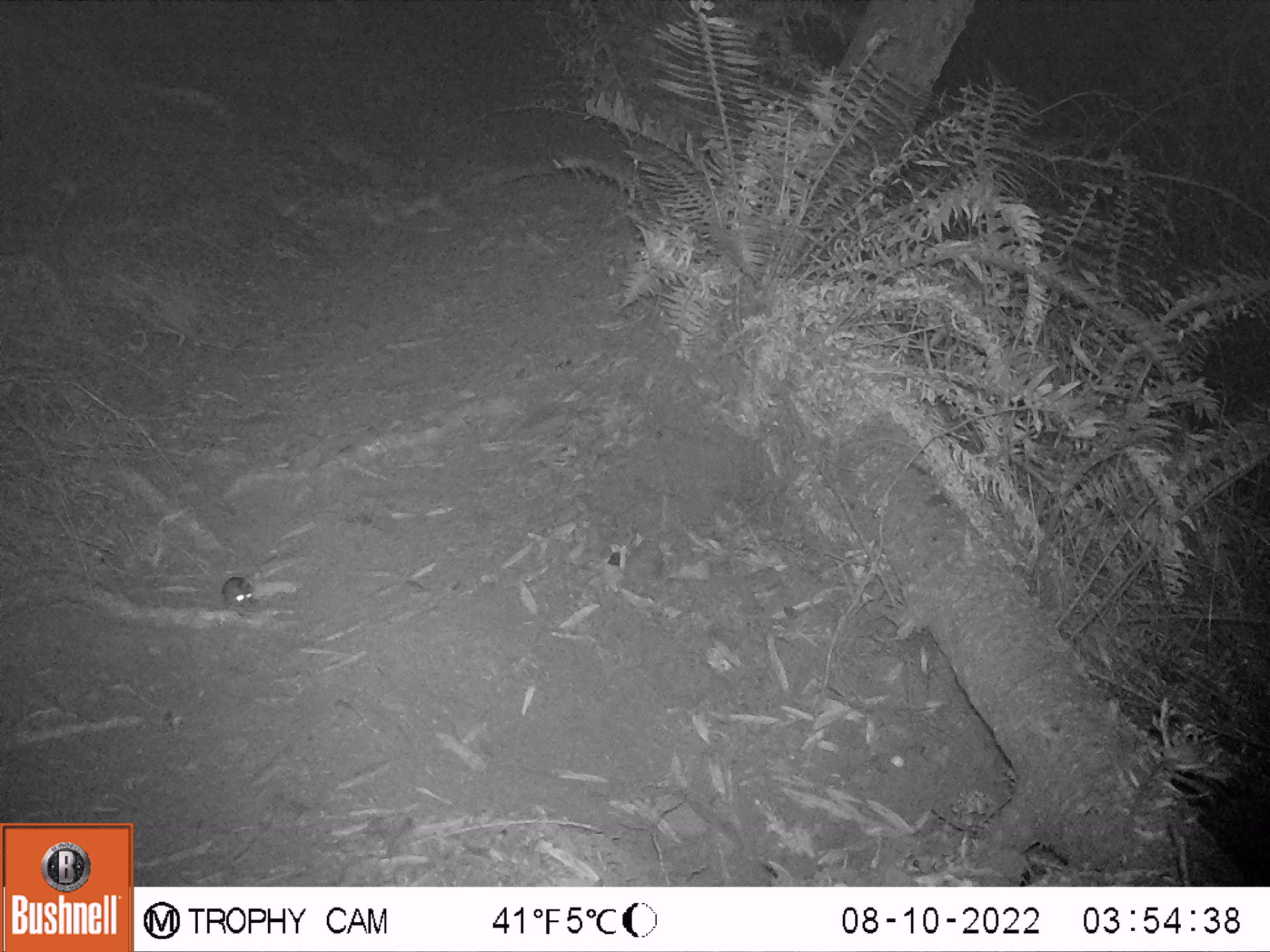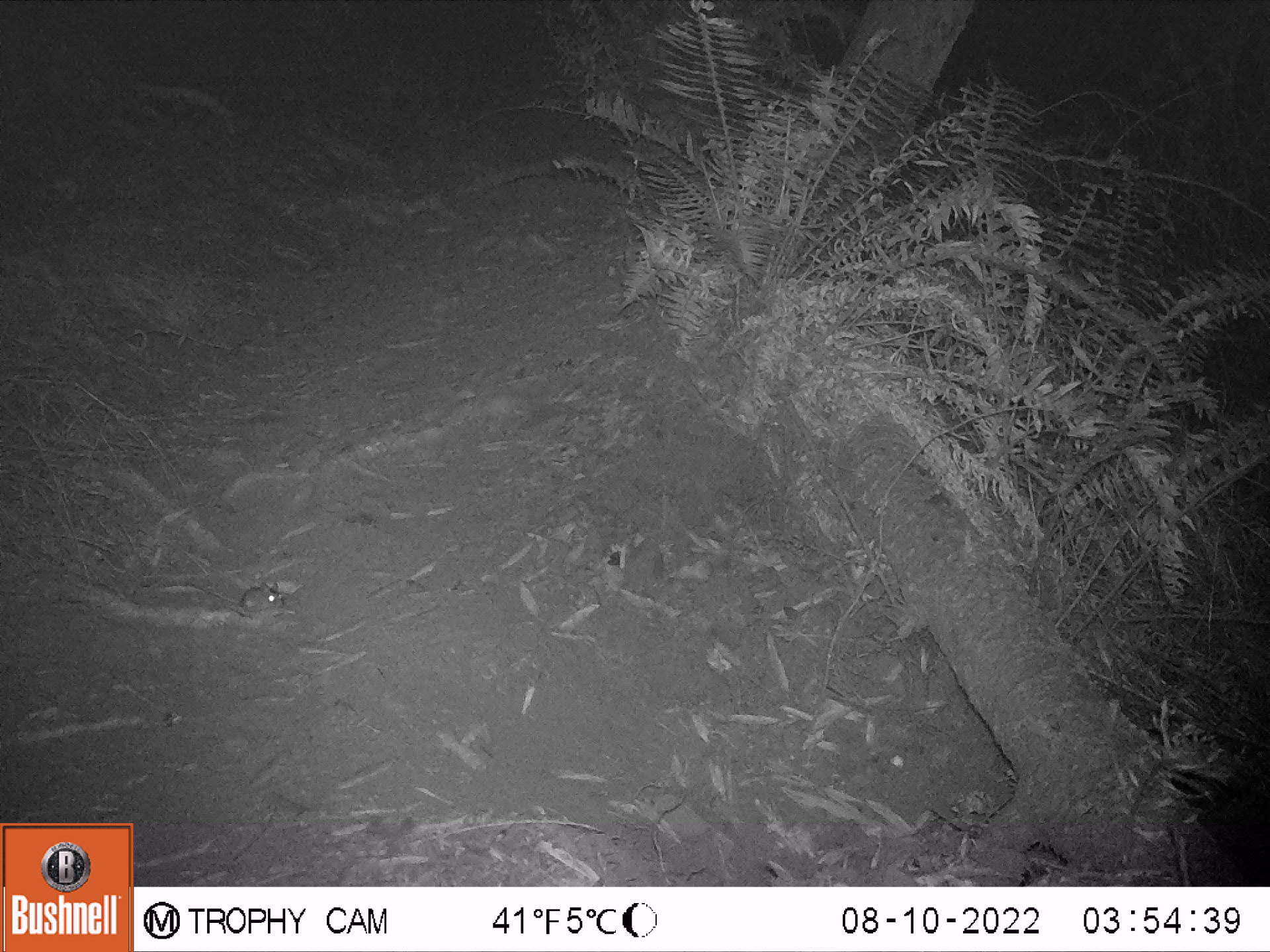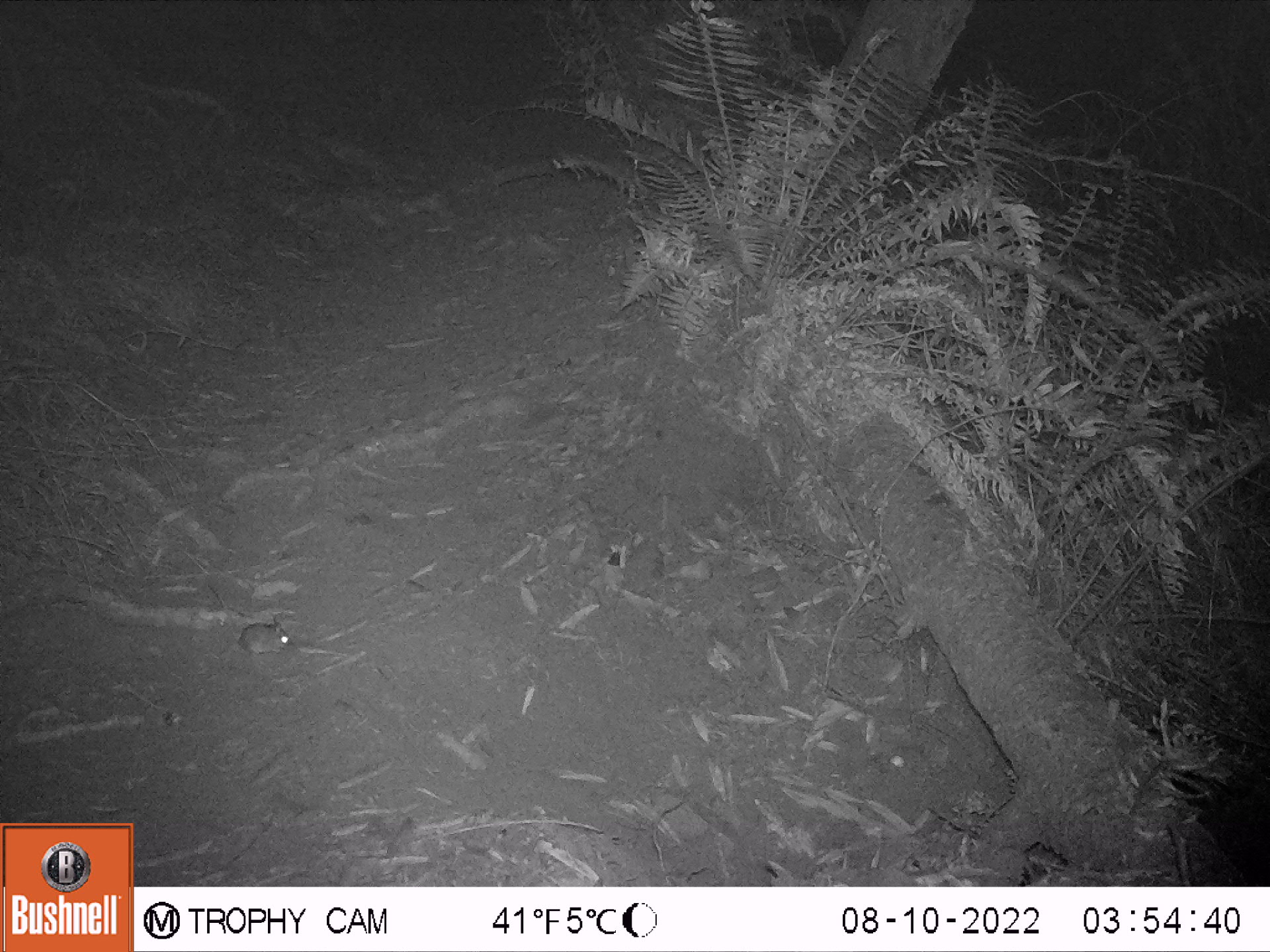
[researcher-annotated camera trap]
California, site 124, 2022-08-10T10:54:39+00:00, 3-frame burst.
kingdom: Animalia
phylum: Chordata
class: Mammalia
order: Rodentia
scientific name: Rodentia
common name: mouse or rat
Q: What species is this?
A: Mouse or rat (Rodentia).